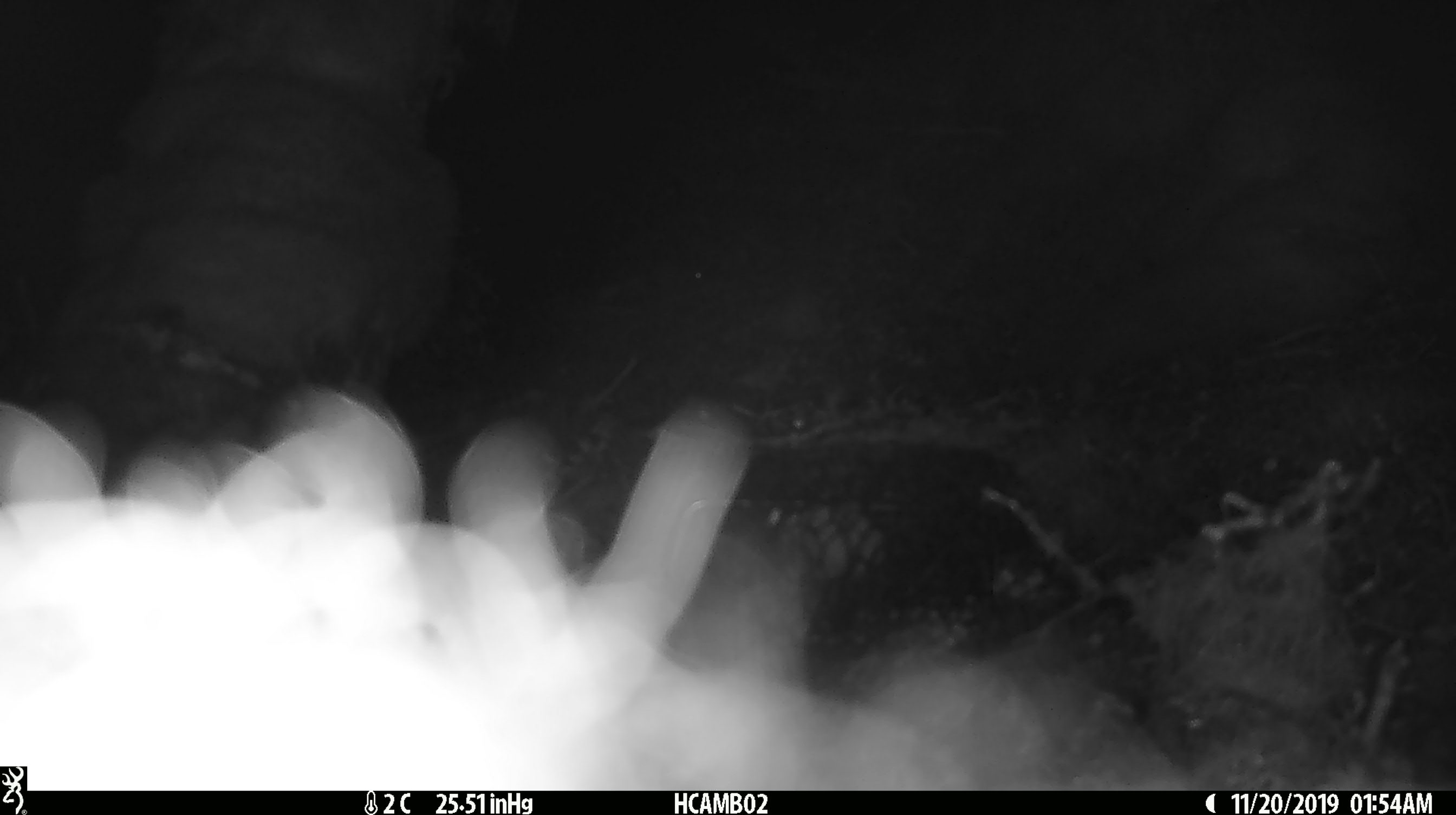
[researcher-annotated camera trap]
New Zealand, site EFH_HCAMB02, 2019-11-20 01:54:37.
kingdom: Animalia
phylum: Chordata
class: Mammalia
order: Rodentia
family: Muridae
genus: Mus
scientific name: Mus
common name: mouse